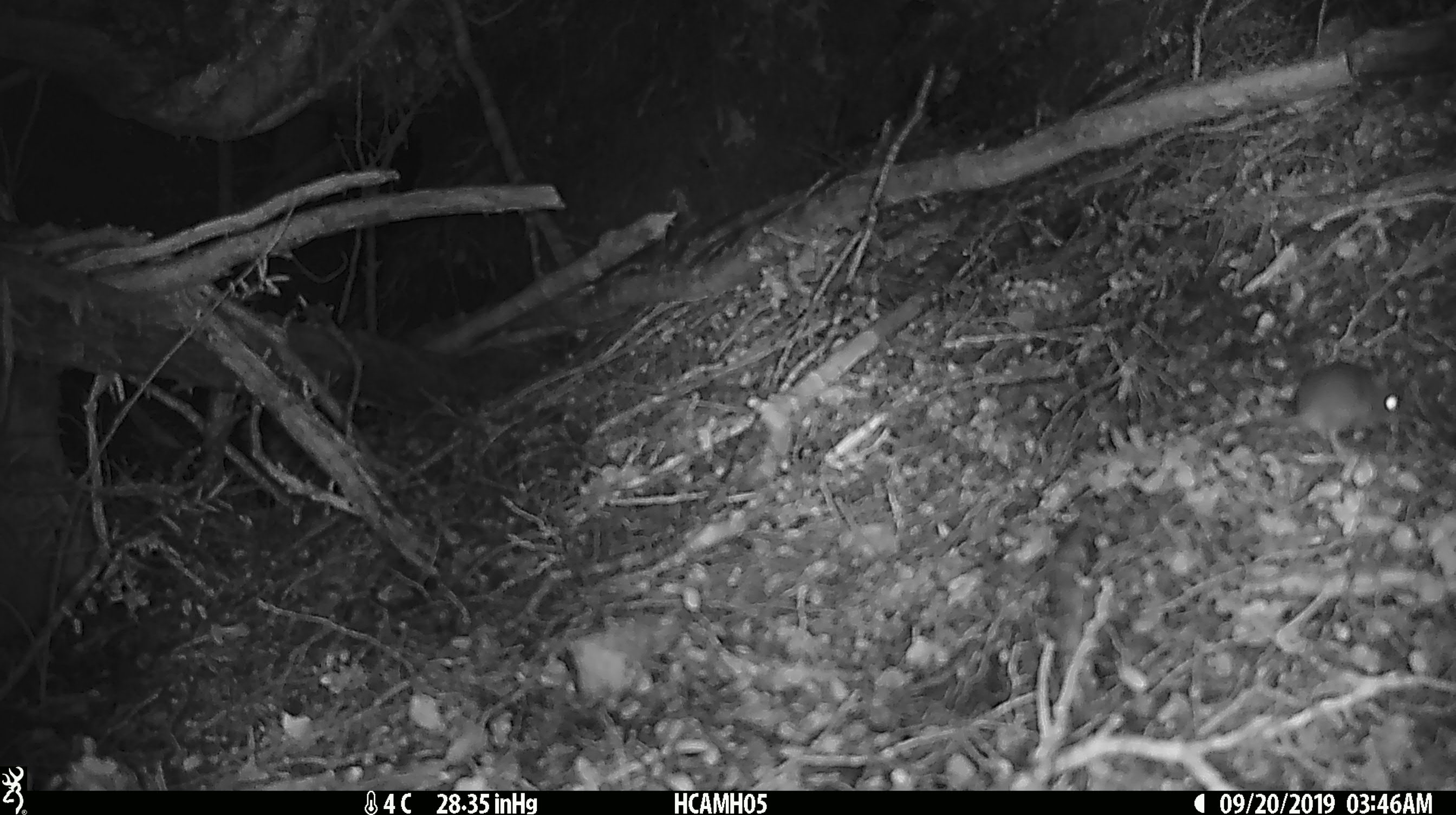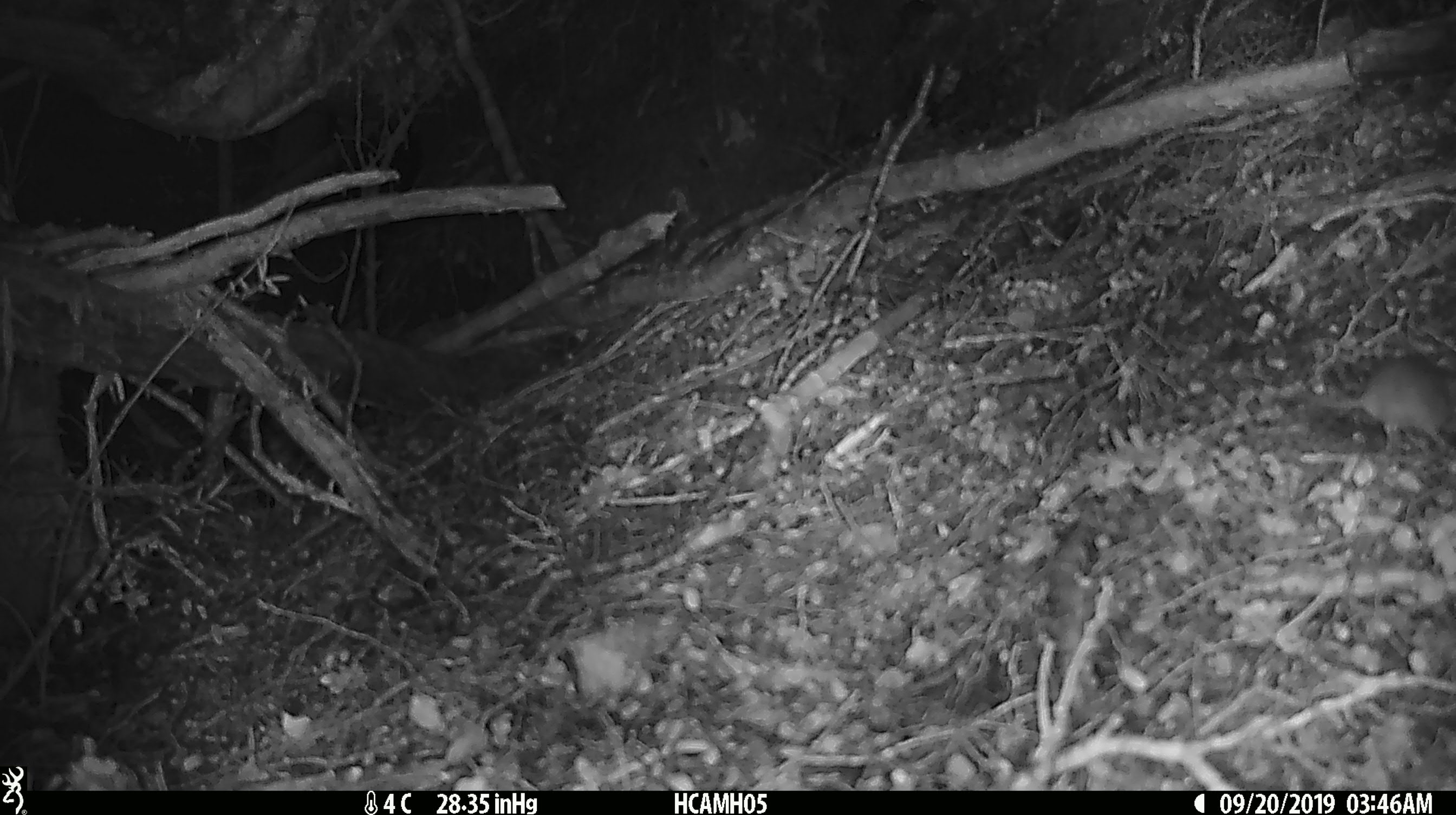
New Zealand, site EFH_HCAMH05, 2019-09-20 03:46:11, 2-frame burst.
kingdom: Animalia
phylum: Chordata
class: Mammalia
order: Rodentia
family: Muridae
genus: Mus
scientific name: Mus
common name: mouse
Mouse (Mus).